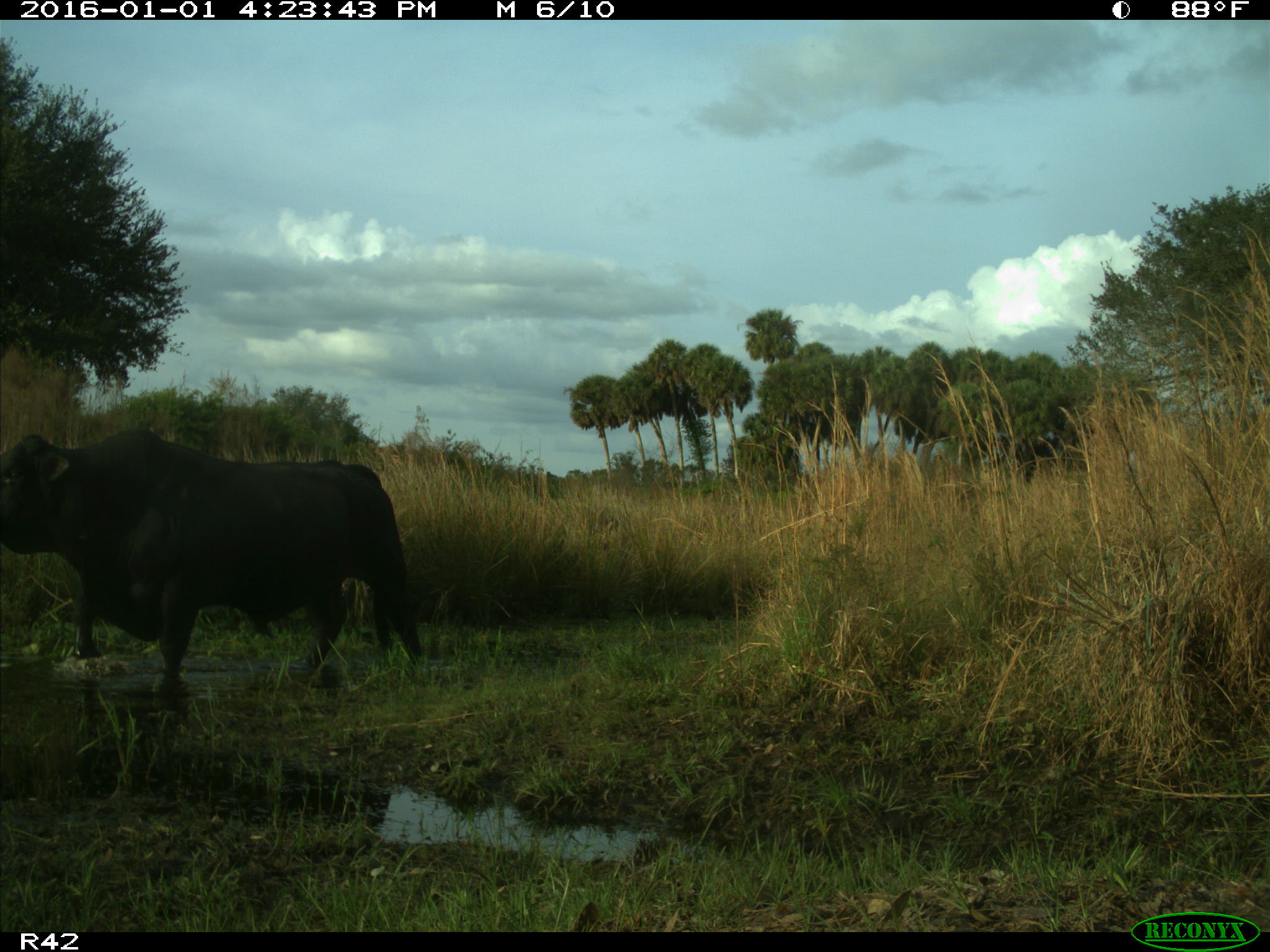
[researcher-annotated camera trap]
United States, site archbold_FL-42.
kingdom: Animalia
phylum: Chordata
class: Mammalia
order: Artiodactyla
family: Bovidae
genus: Bos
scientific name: Bos taurus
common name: domestic cow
Bos taurus (domestic cow).